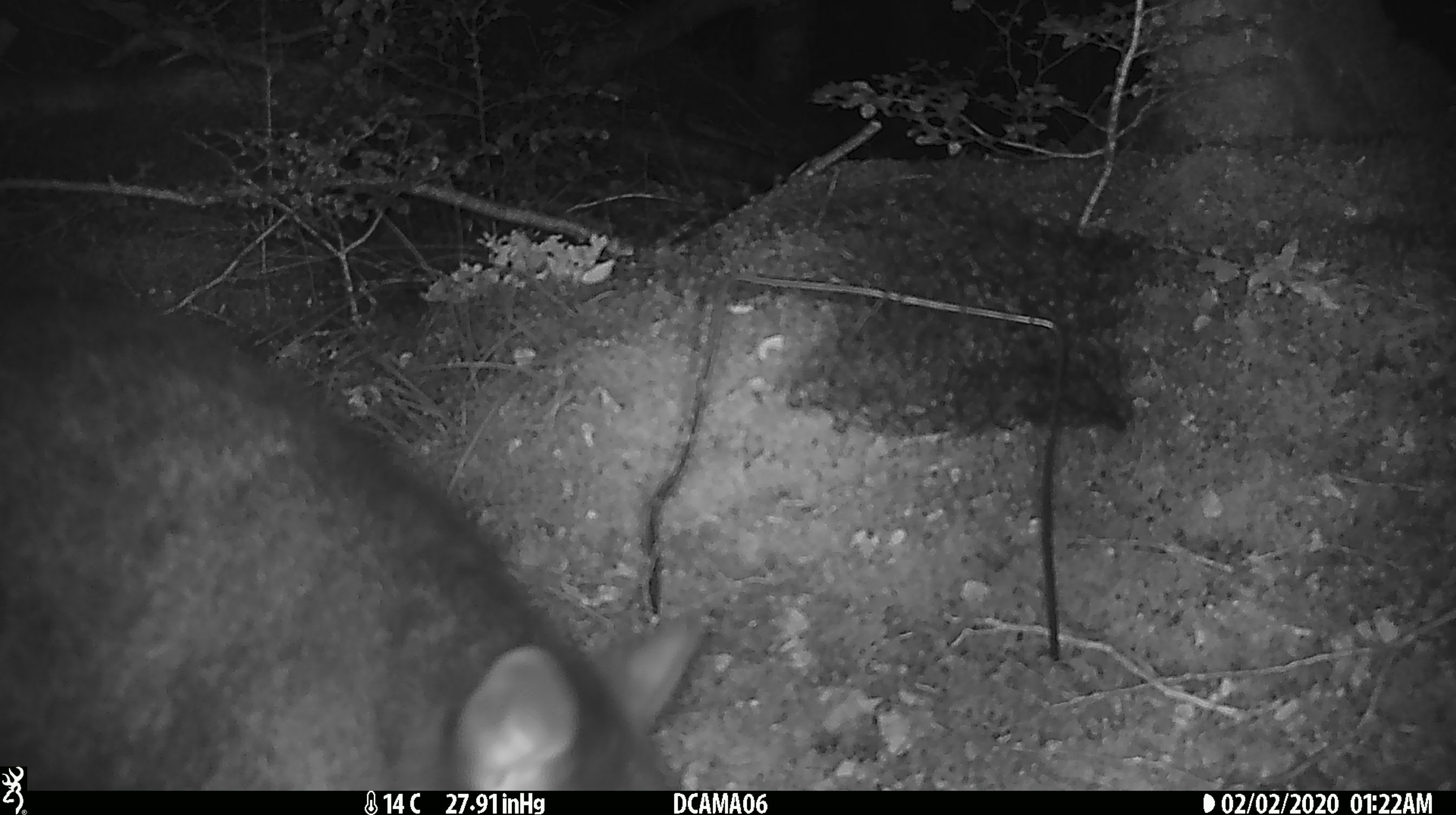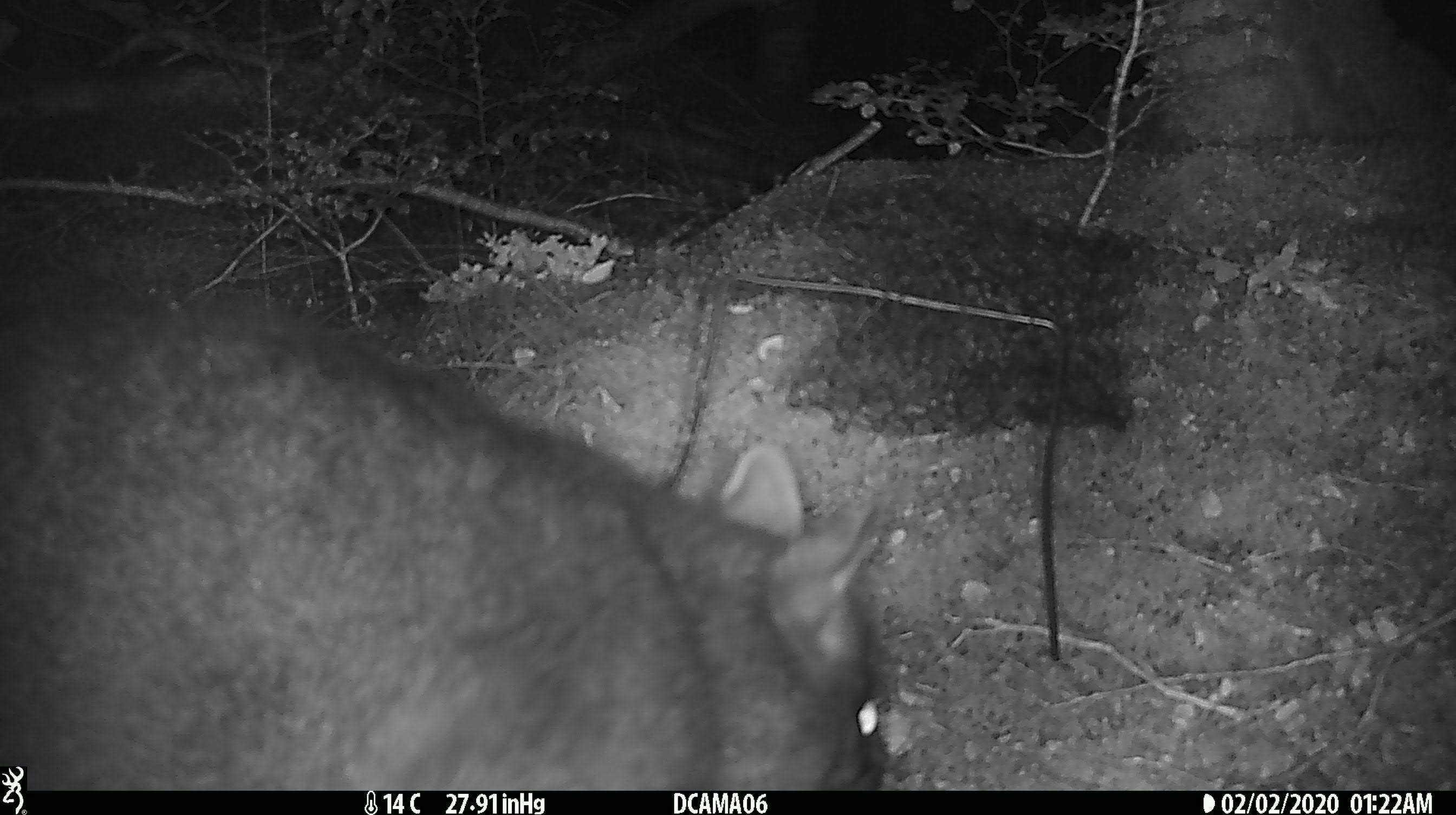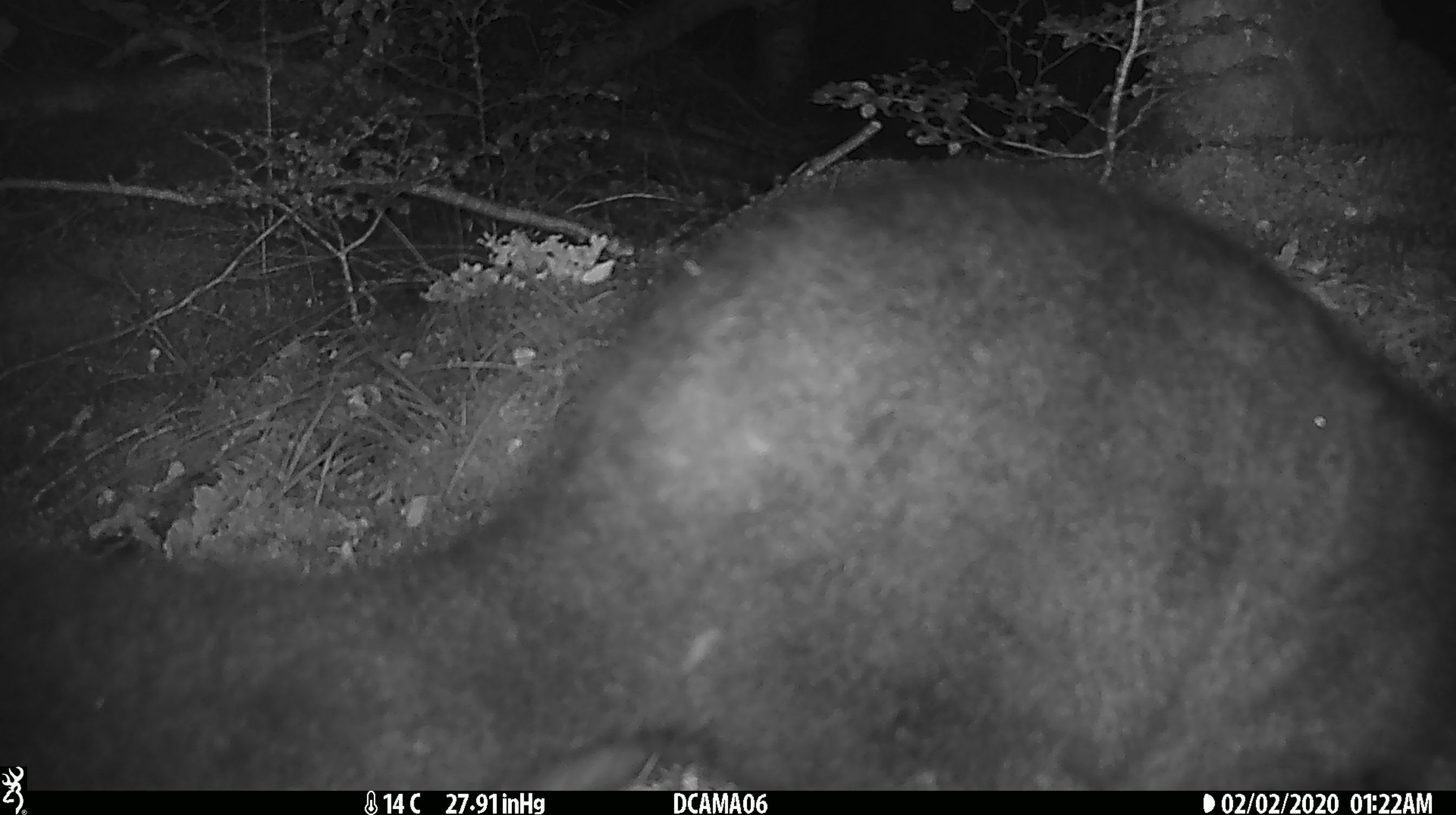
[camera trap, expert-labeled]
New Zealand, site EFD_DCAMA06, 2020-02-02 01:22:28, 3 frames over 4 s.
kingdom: Animalia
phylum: Chordata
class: Mammalia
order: Diprotodontia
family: Phalangeridae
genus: Trichosurus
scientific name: Trichosurus vulpecula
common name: common brushtail possum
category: possum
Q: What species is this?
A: Possum (common brushtail possum) (Trichosurus vulpecula).